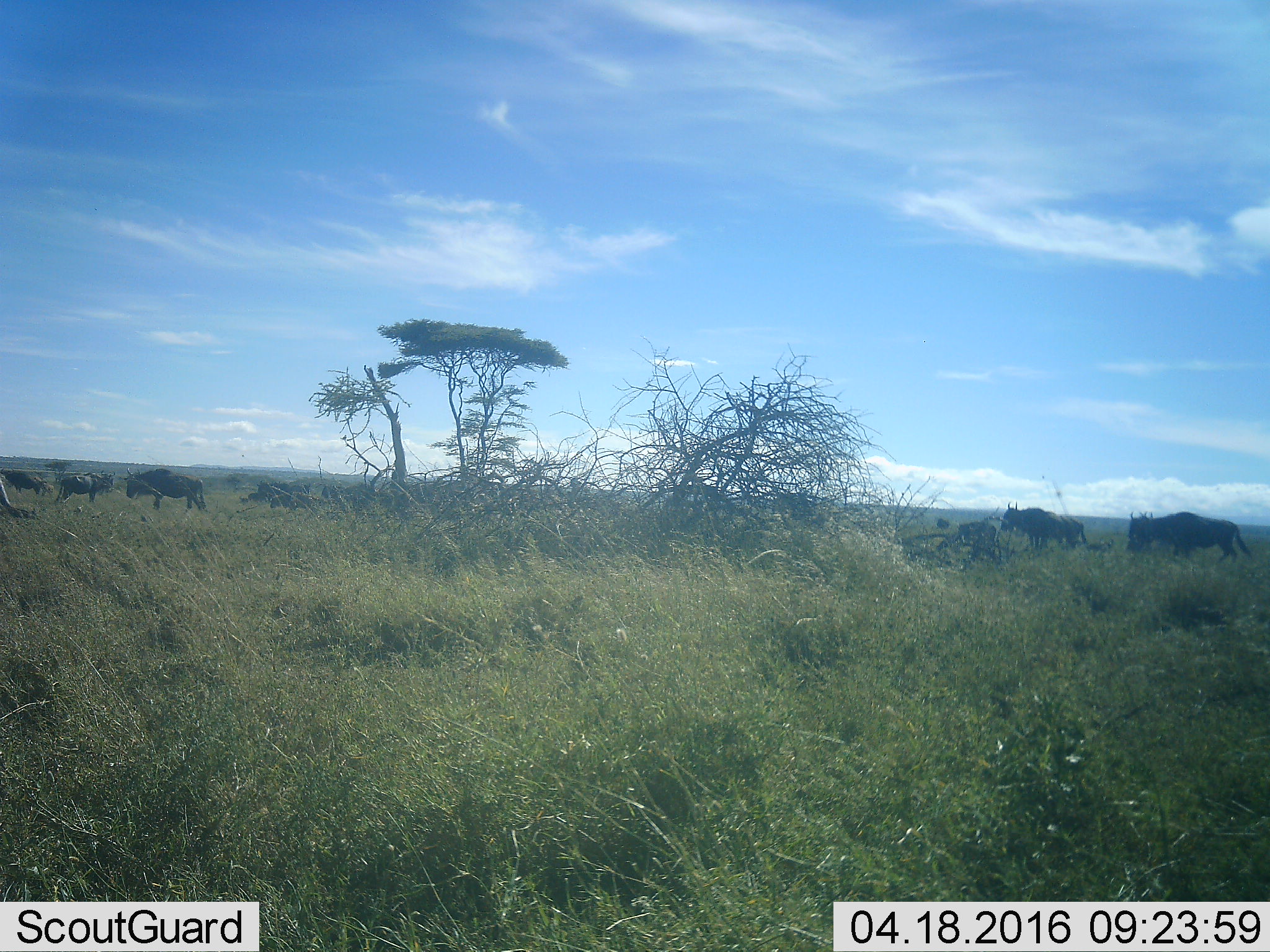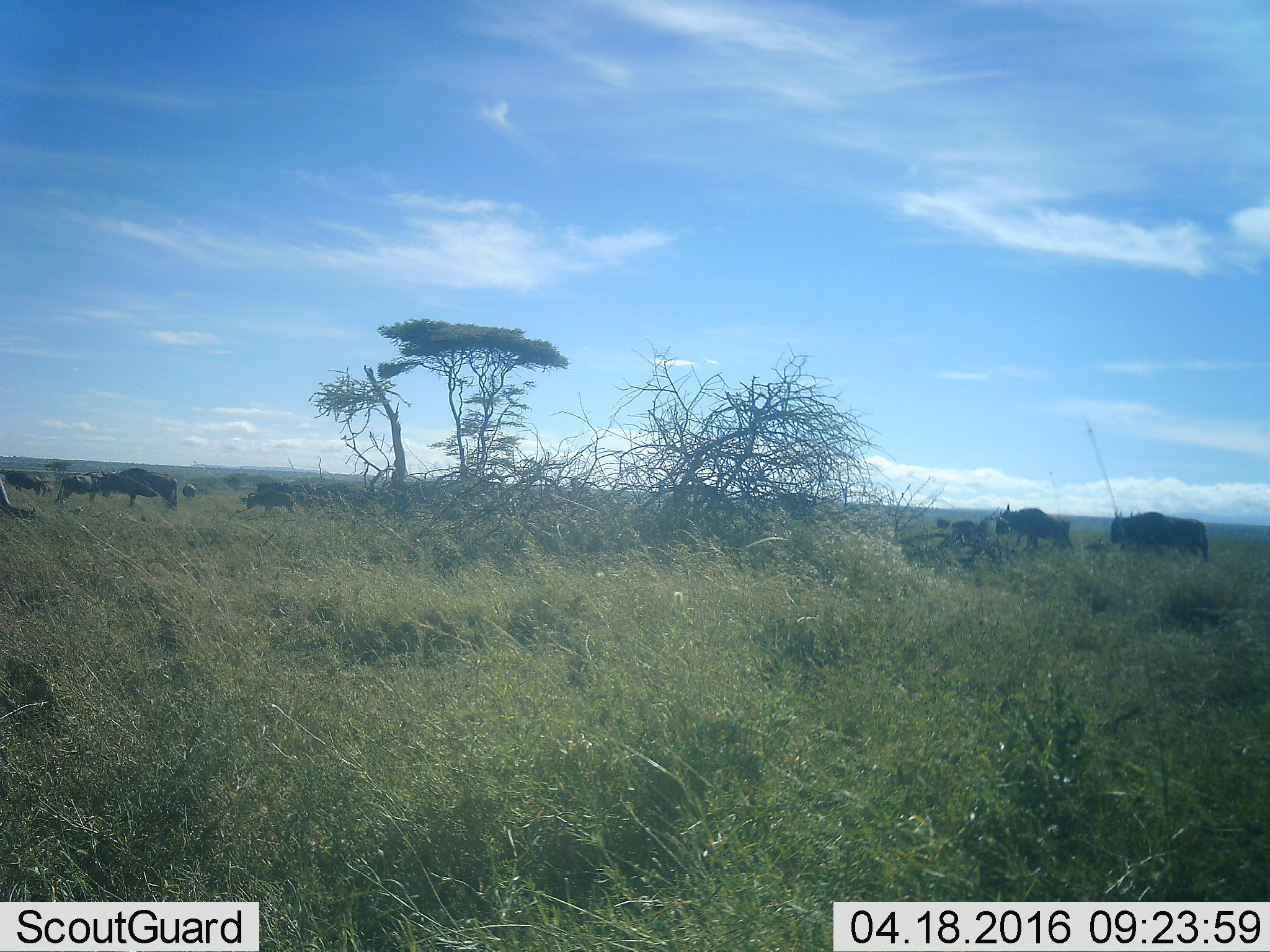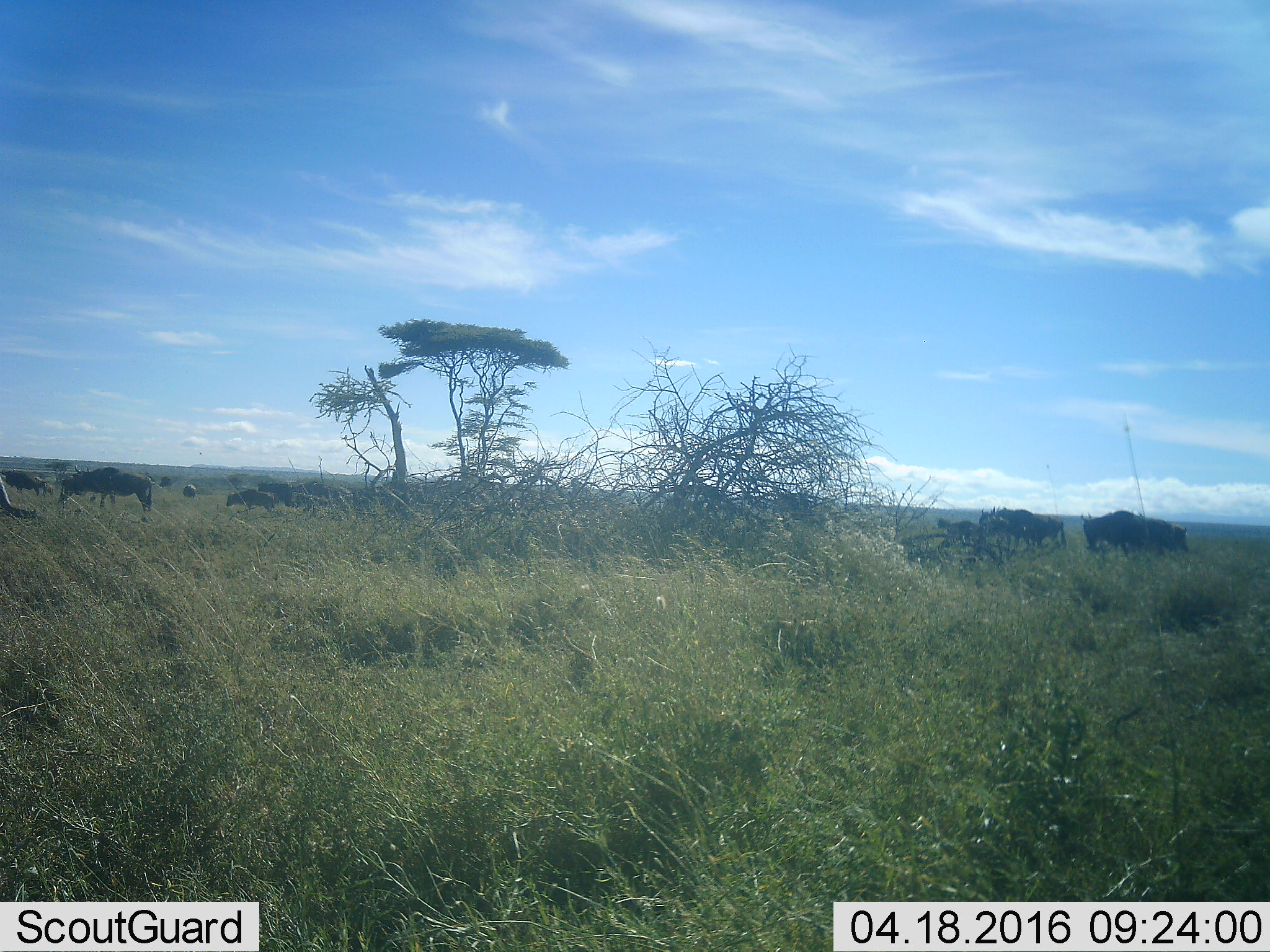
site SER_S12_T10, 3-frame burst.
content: unidentified animal